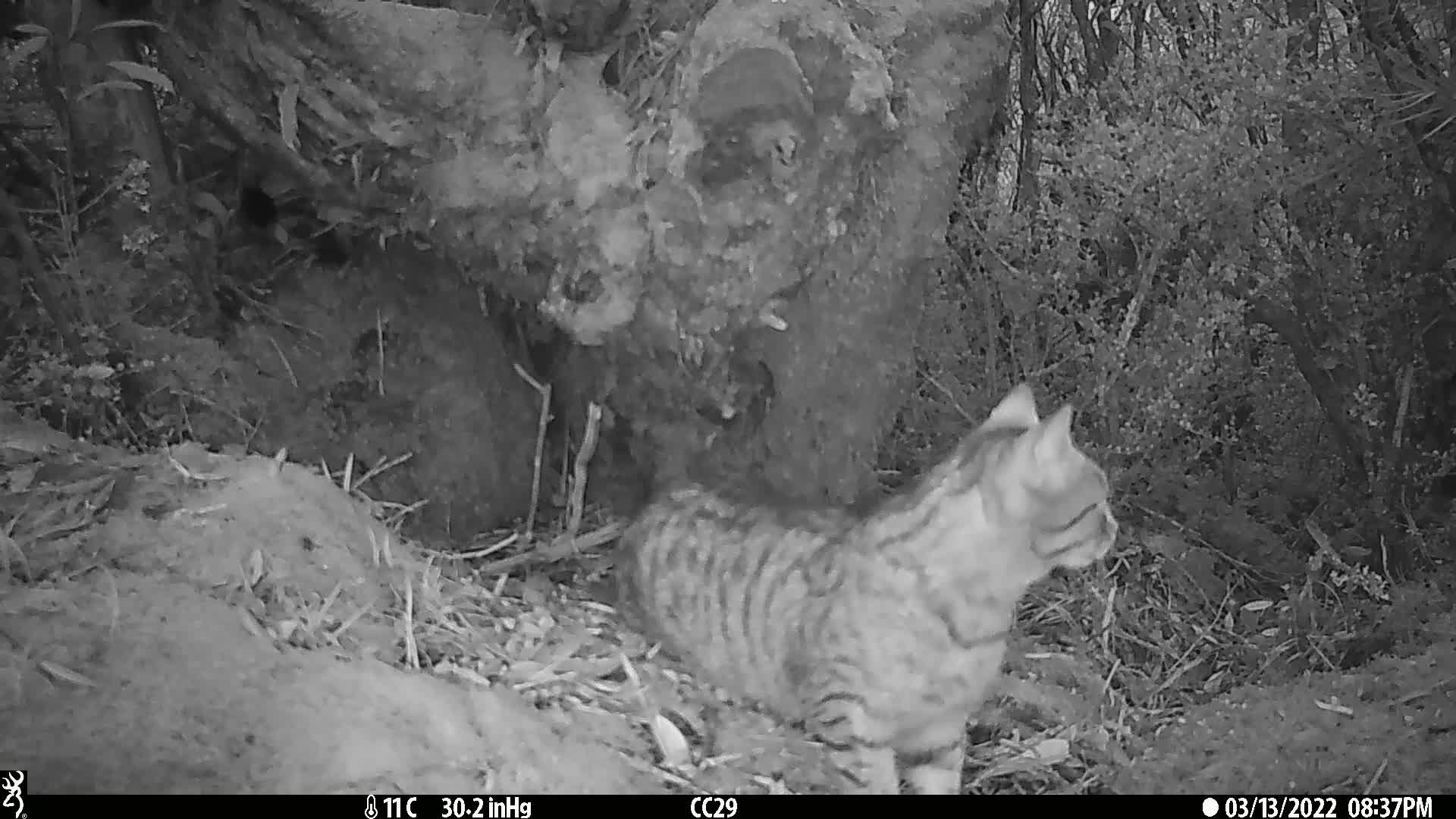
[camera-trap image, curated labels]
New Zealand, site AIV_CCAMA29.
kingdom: Animalia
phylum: Chordata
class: Mammalia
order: Carnivora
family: Felidae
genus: Felis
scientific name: Felis catus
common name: domestic cat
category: cat